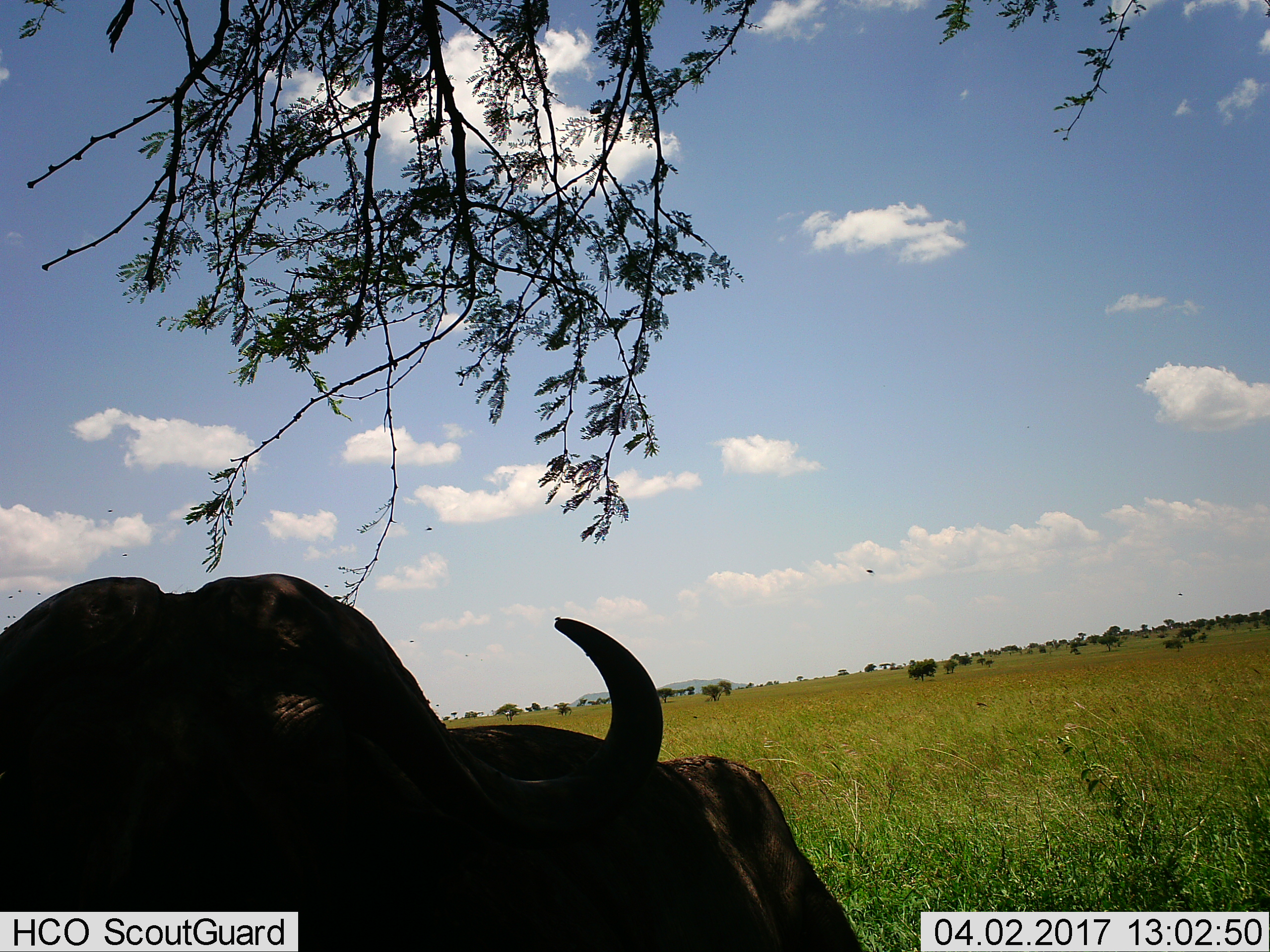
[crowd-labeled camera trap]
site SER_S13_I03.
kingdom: Animalia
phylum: Chordata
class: Mammalia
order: Artiodactyla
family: Bovidae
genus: Connochaetes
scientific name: Connochaetes taurinus taurinus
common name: blue wildebeest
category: wildebeestblue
Wildebeestblue (blue wildebeest) (Connochaetes taurinus taurinus), count 1. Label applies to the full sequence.